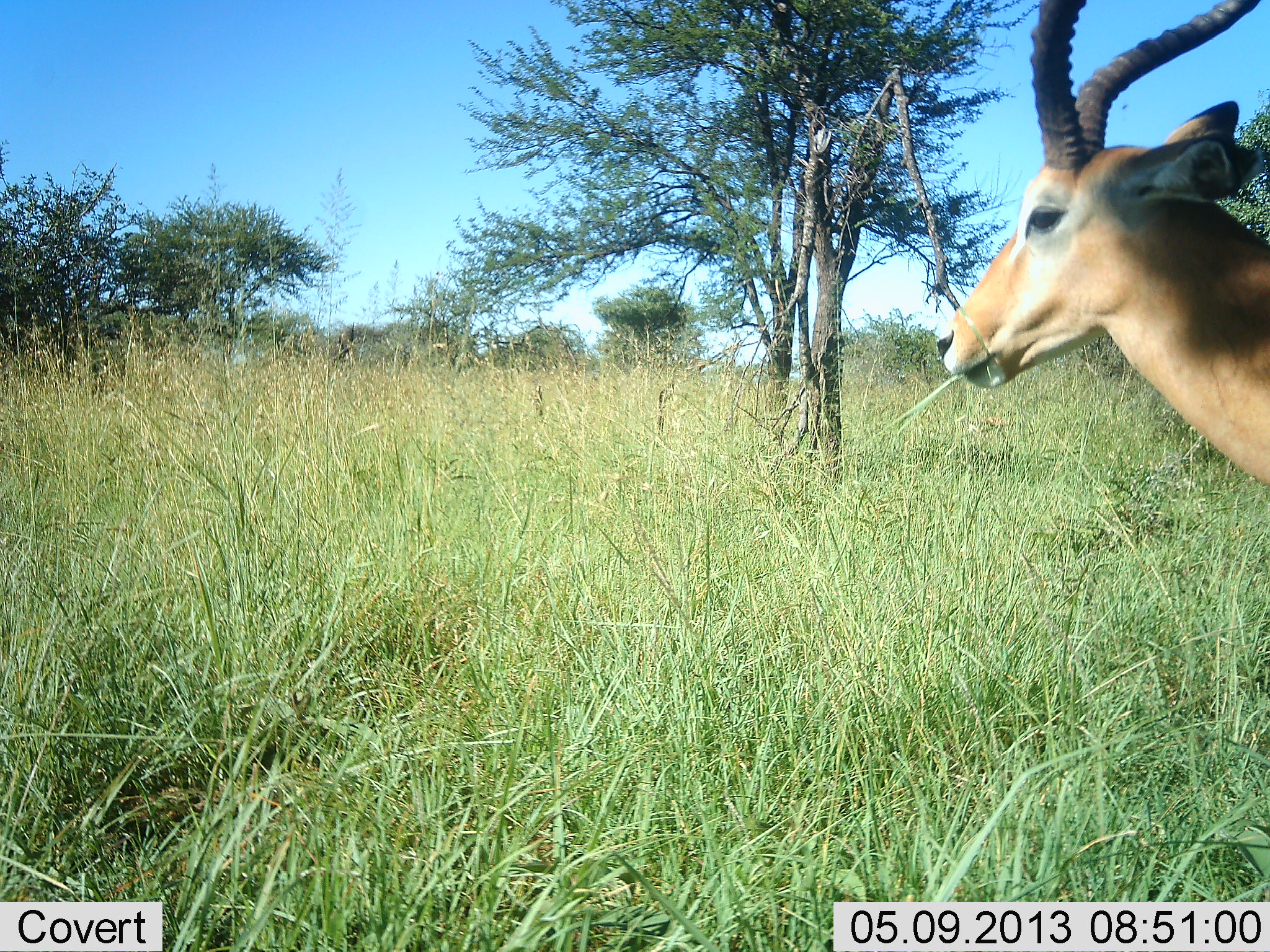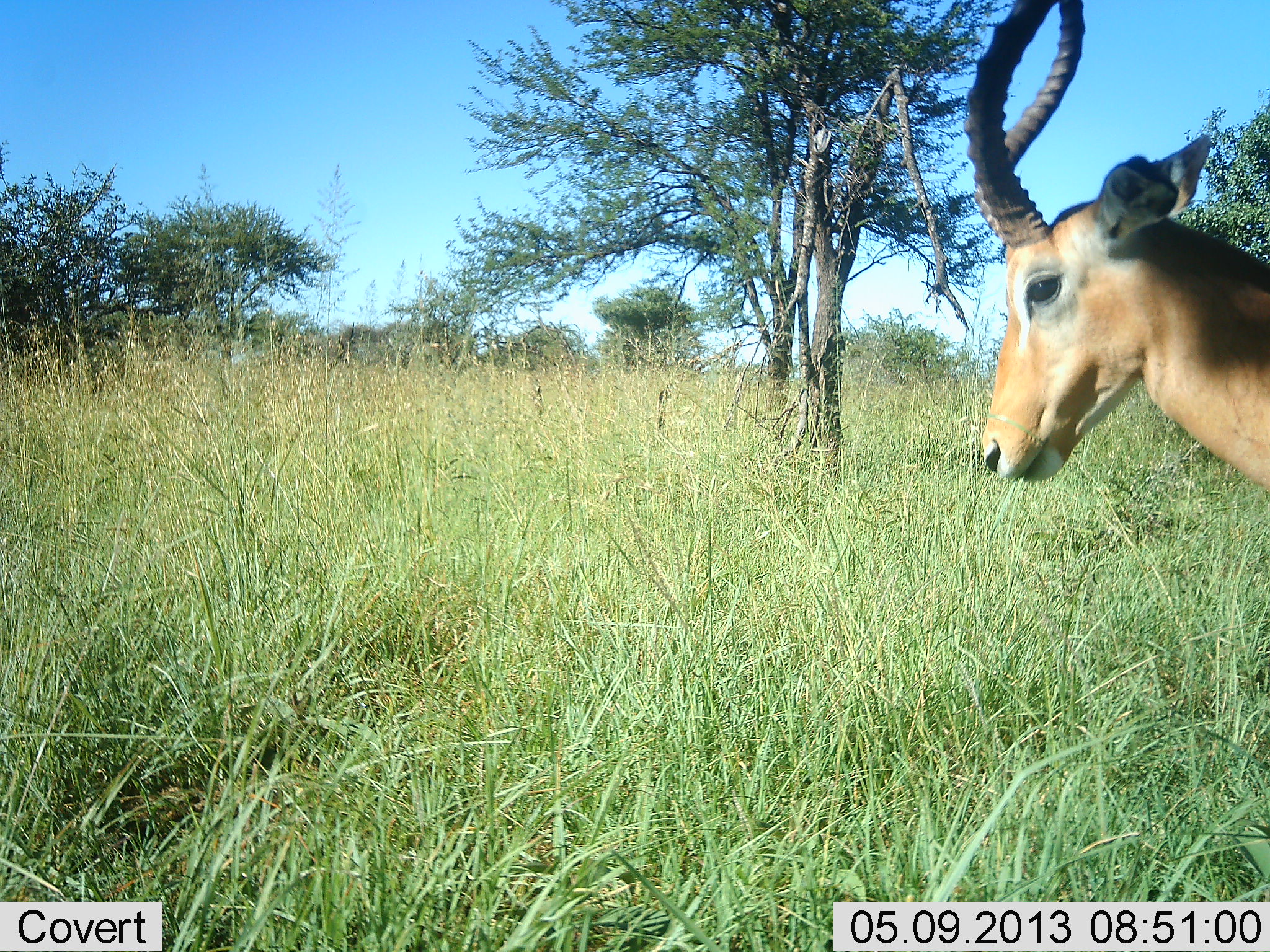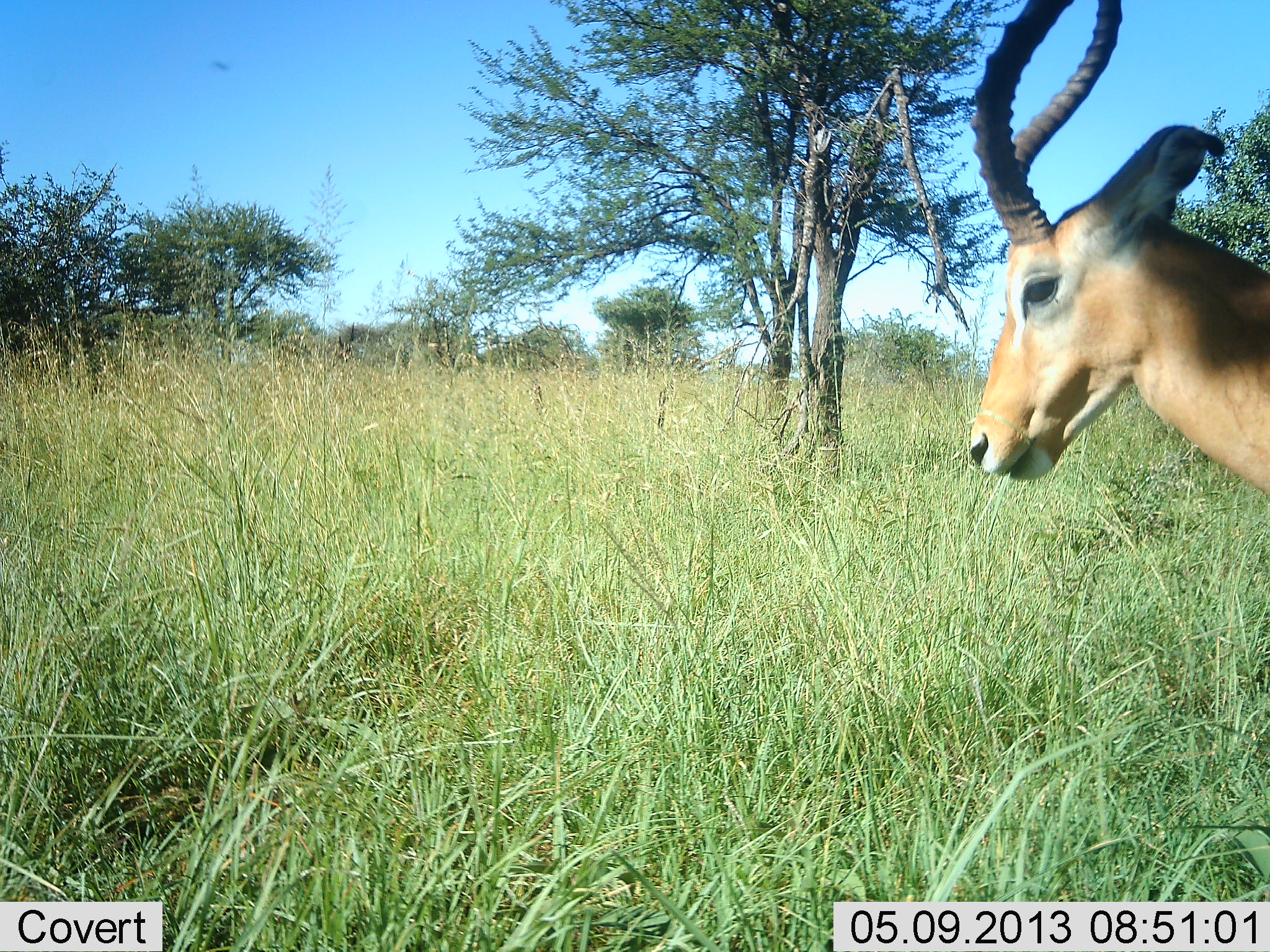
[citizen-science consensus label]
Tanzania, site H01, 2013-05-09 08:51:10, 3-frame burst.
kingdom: Animalia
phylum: Chordata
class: Mammalia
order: Artiodactyla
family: Bovidae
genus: Aepyceros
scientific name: Aepyceros melampus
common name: impala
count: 1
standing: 70%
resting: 0%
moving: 0%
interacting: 0%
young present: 0%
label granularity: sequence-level